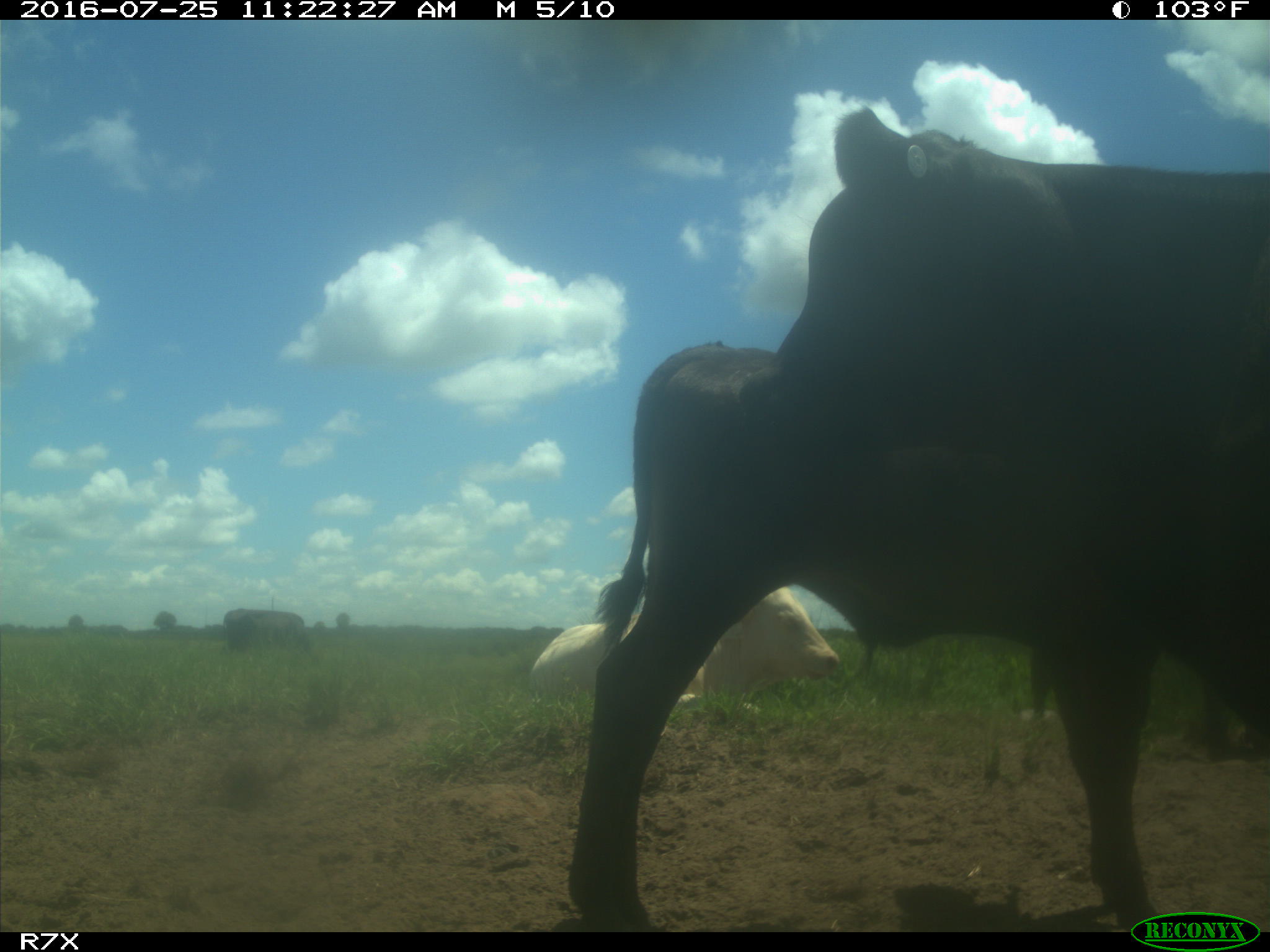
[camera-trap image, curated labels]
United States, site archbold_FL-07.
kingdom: Animalia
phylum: Chordata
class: Mammalia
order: Artiodactyla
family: Bovidae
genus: Bos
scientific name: Bos taurus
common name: domestic cow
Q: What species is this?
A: Bos taurus (domestic cow).